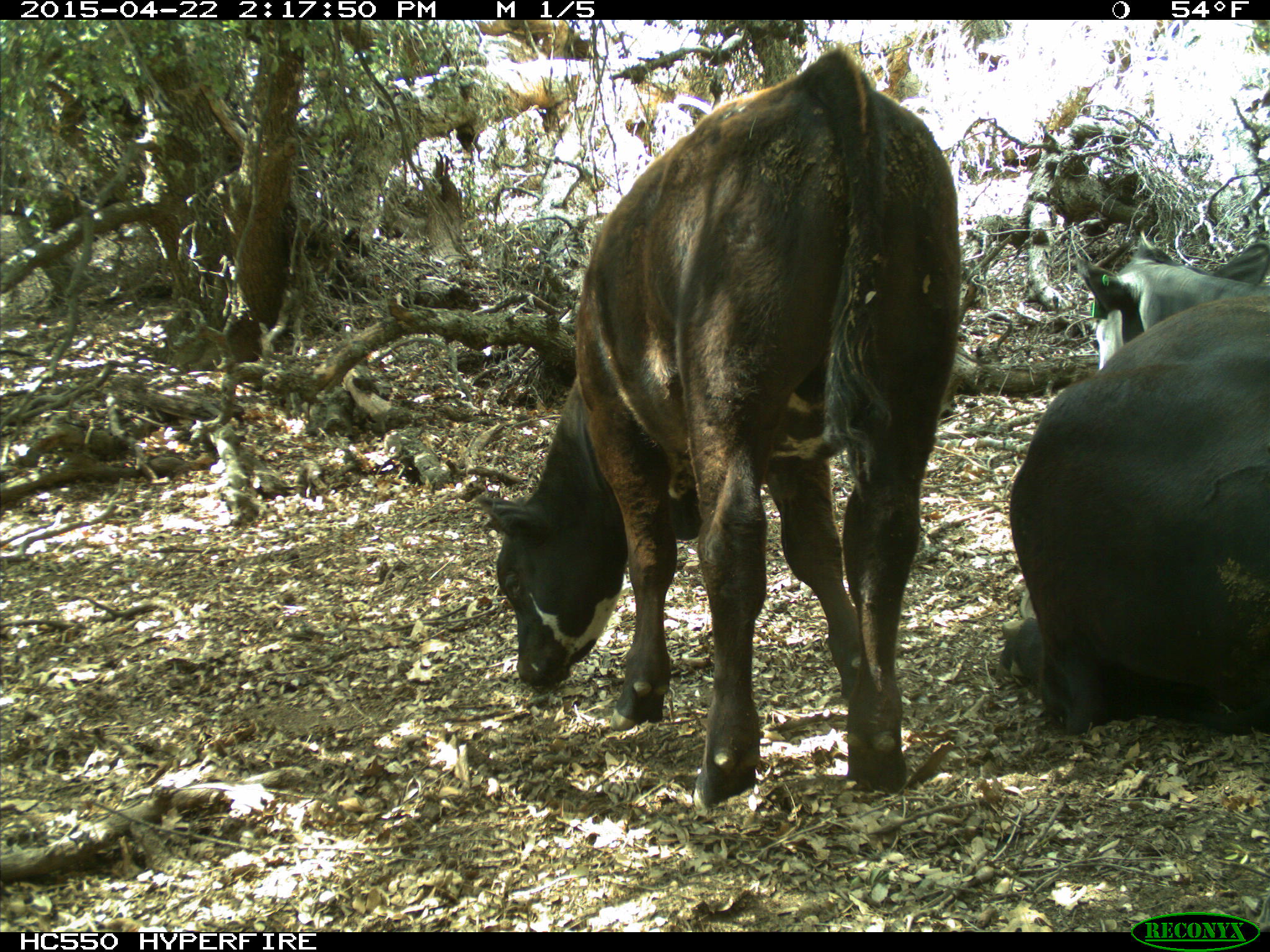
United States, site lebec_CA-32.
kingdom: Animalia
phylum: Chordata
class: Mammalia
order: Artiodactyla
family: Bovidae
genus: Bos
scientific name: Bos taurus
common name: domestic cow